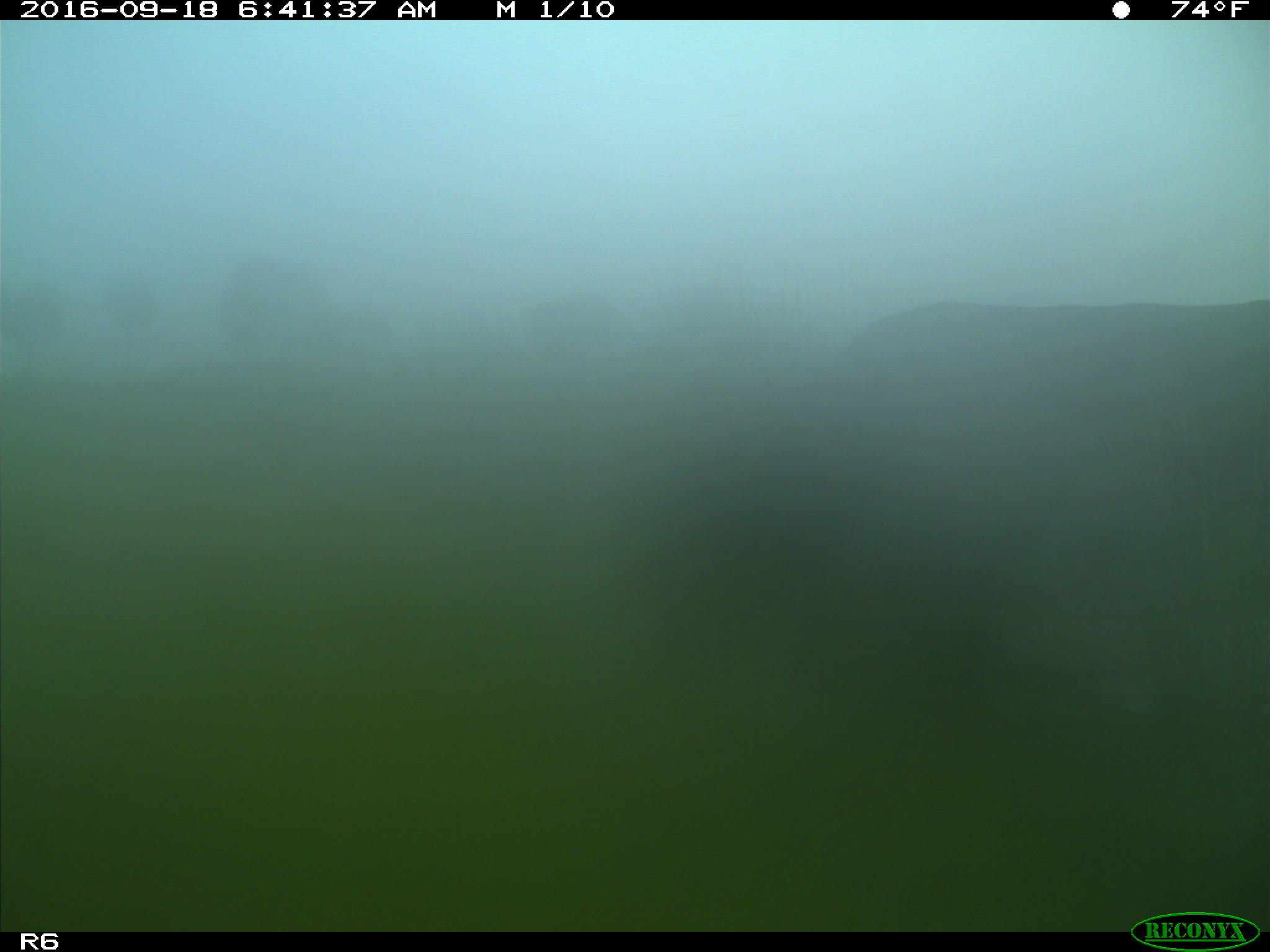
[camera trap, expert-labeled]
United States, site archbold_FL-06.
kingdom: Animalia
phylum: Chordata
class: Mammalia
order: Artiodactyla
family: Bovidae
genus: Bos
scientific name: Bos taurus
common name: domestic cow